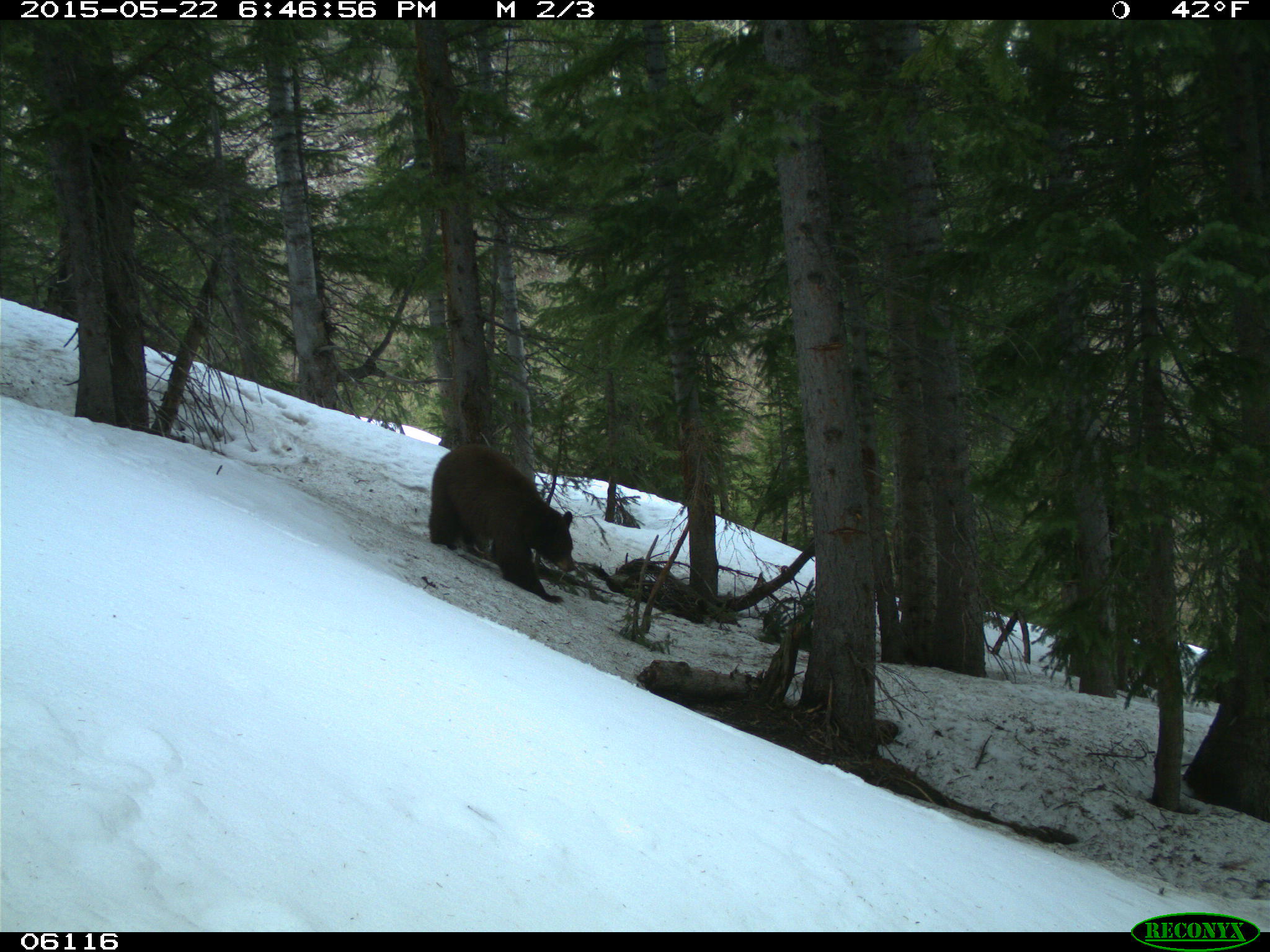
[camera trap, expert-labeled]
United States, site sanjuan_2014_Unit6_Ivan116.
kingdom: Animalia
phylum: Chordata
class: Mammalia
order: Carnivora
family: Ursidae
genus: Ursus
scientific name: Ursus americanus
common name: american black bear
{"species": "Ursus americanus (american black bear)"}